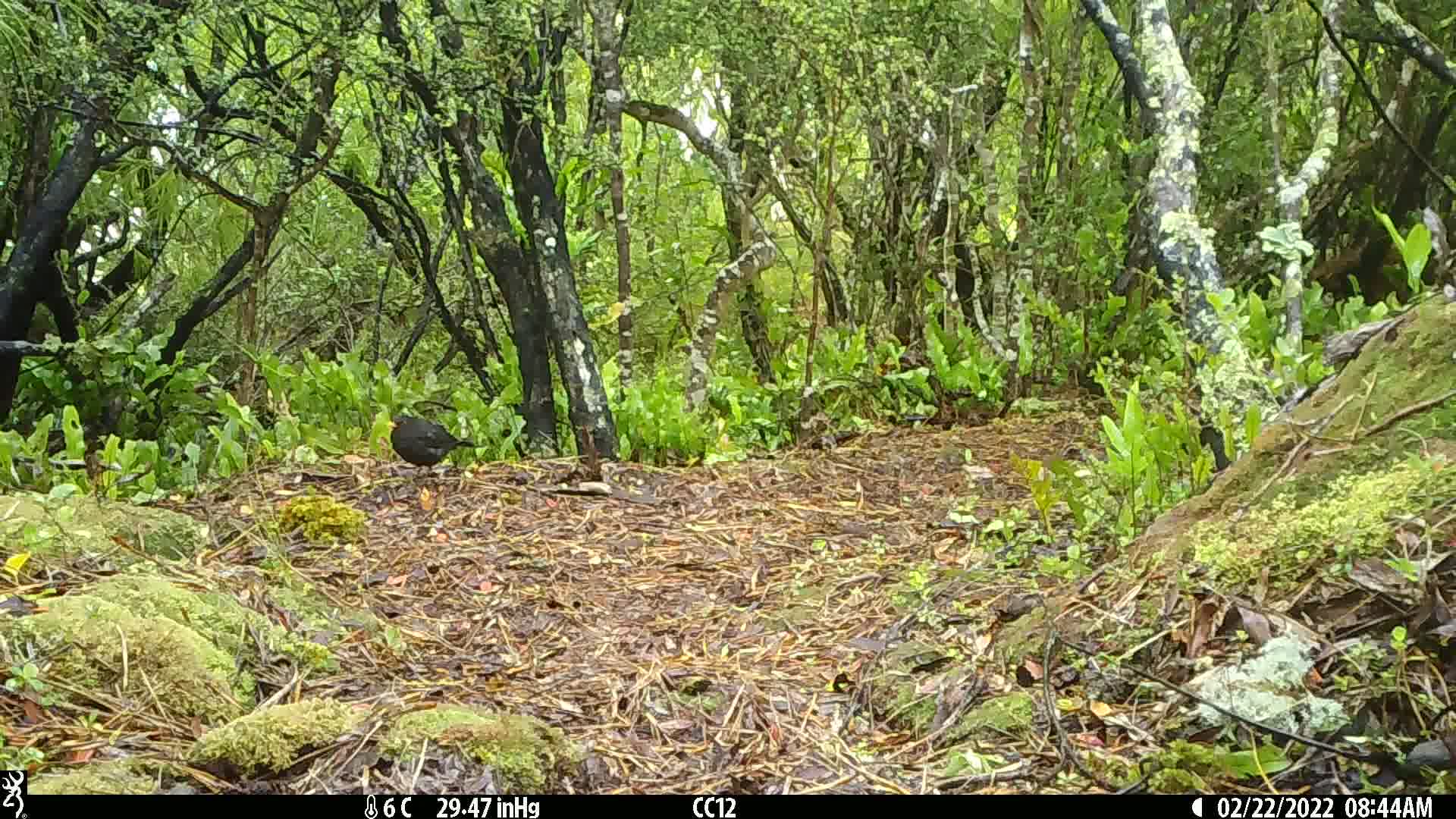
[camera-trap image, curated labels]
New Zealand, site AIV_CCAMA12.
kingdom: Animalia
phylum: Chordata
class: Aves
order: Passeriformes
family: Turdidae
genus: Turdus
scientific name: Turdus merula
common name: eurasian blackbird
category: blackbird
Blackbird (eurasian blackbird) (Turdus merula).